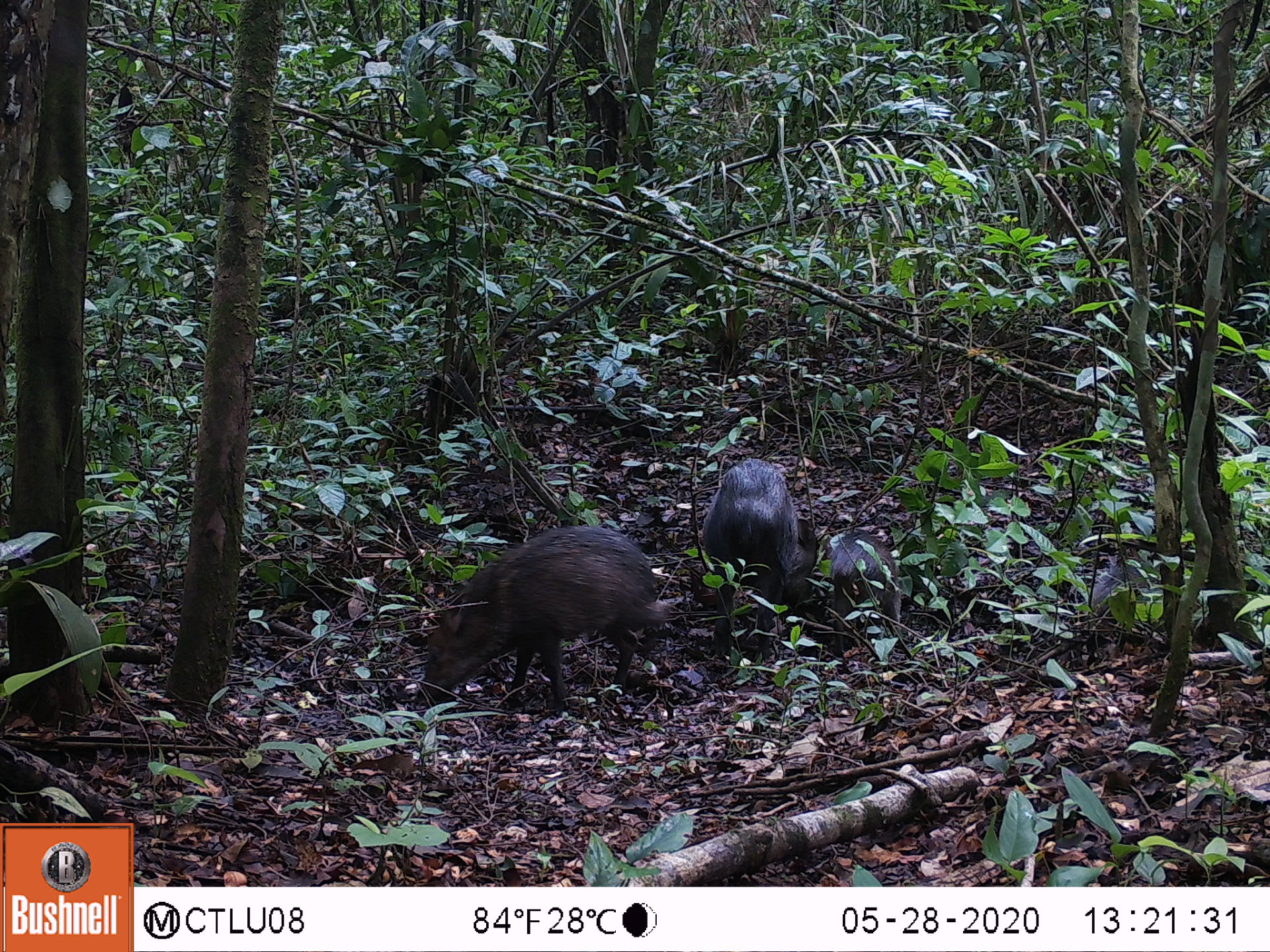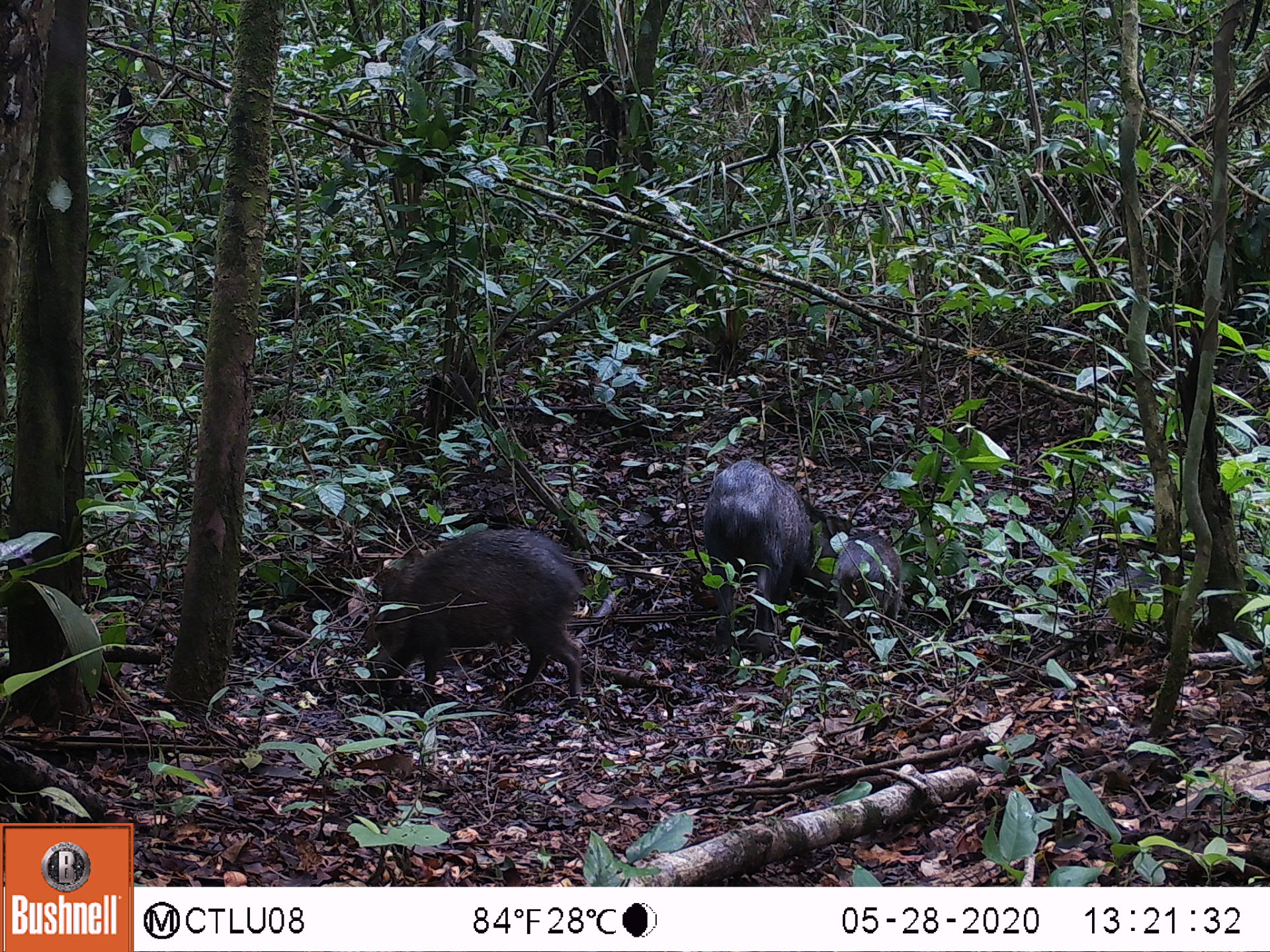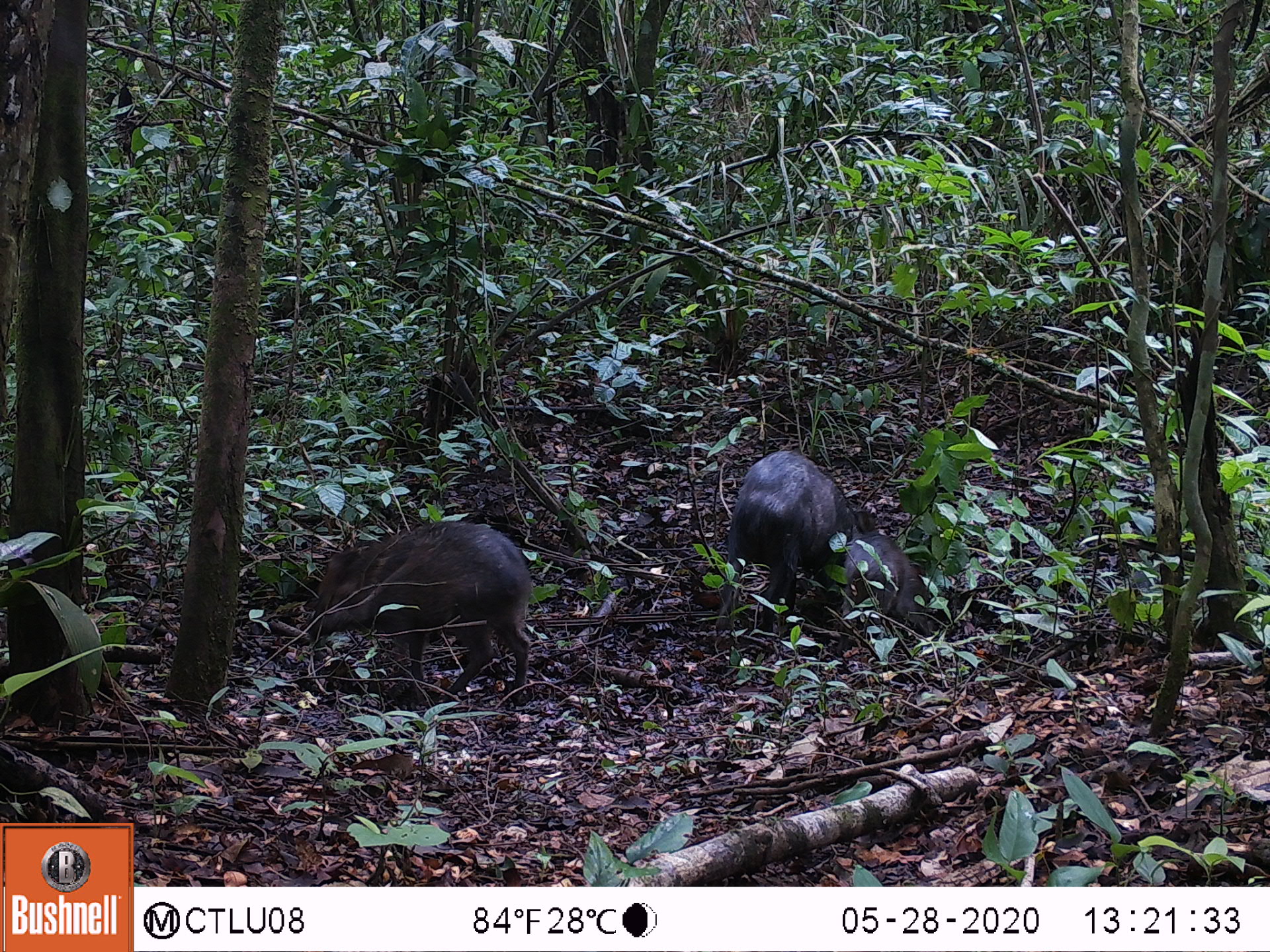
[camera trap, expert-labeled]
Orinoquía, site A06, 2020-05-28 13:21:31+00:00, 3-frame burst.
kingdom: Animalia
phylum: Chordata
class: Mammalia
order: Artiodactyla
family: Tayassuidae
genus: Pecari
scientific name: Pecari tajacu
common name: collared peccary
Collared peccary (Pecari tajacu).